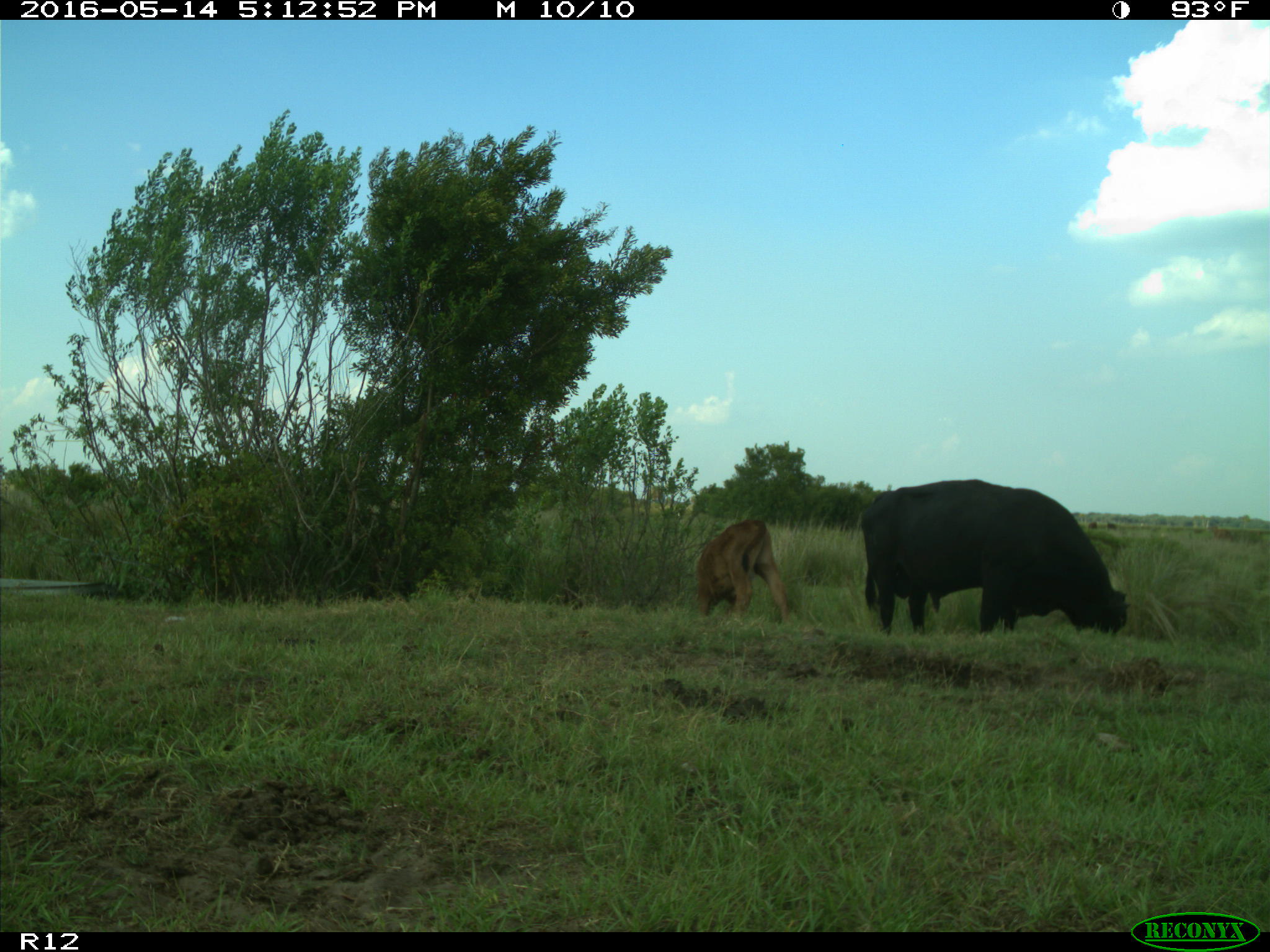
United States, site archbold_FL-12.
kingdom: Animalia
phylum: Chordata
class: Mammalia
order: Artiodactyla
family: Bovidae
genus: Bos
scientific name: Bos taurus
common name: domestic cow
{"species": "Bos taurus (domestic cow)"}